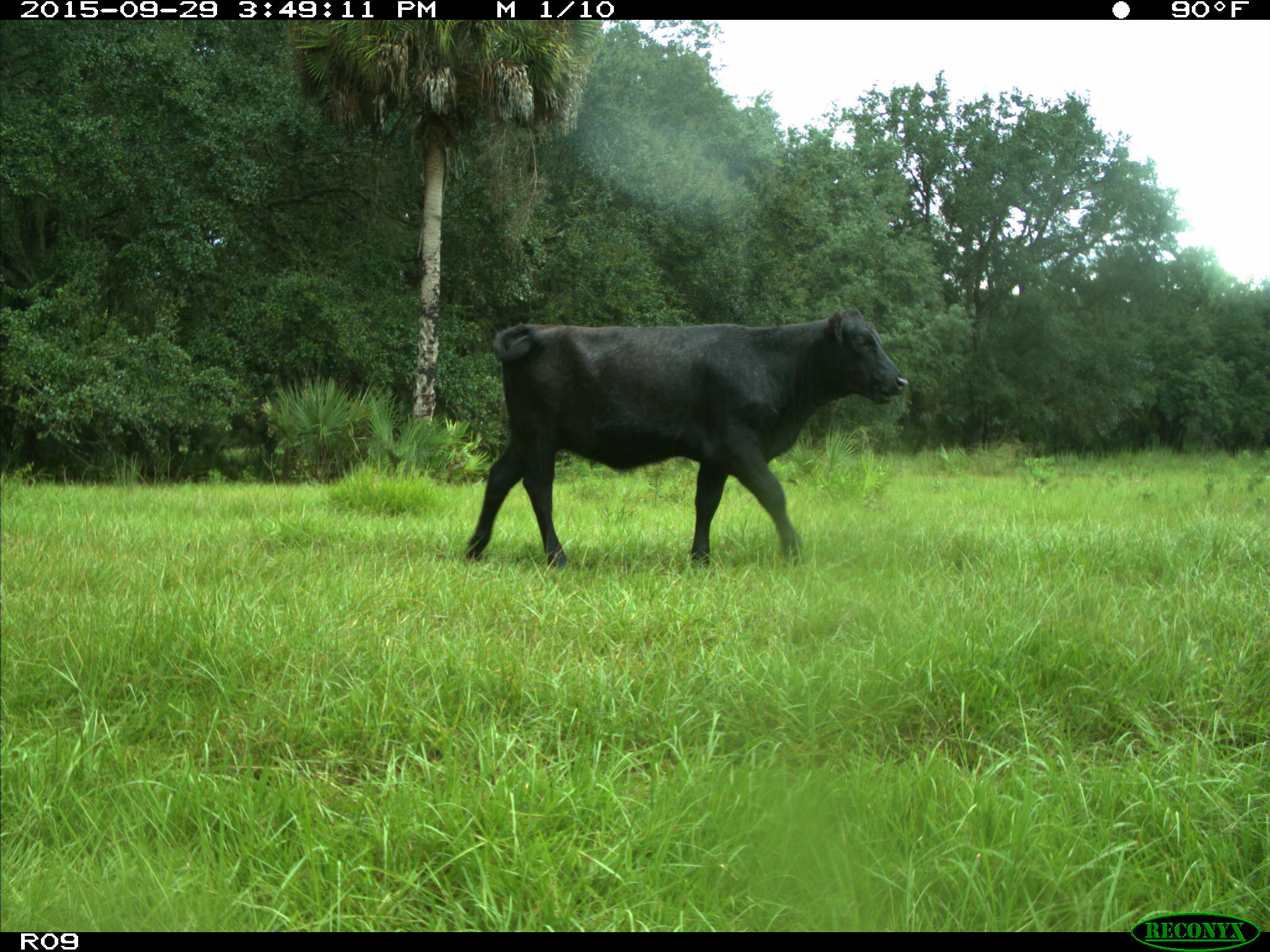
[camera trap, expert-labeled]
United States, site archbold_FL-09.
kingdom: Animalia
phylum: Chordata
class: Mammalia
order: Artiodactyla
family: Bovidae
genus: Bos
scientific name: Bos taurus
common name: domestic cow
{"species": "Bos taurus (domestic cow)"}